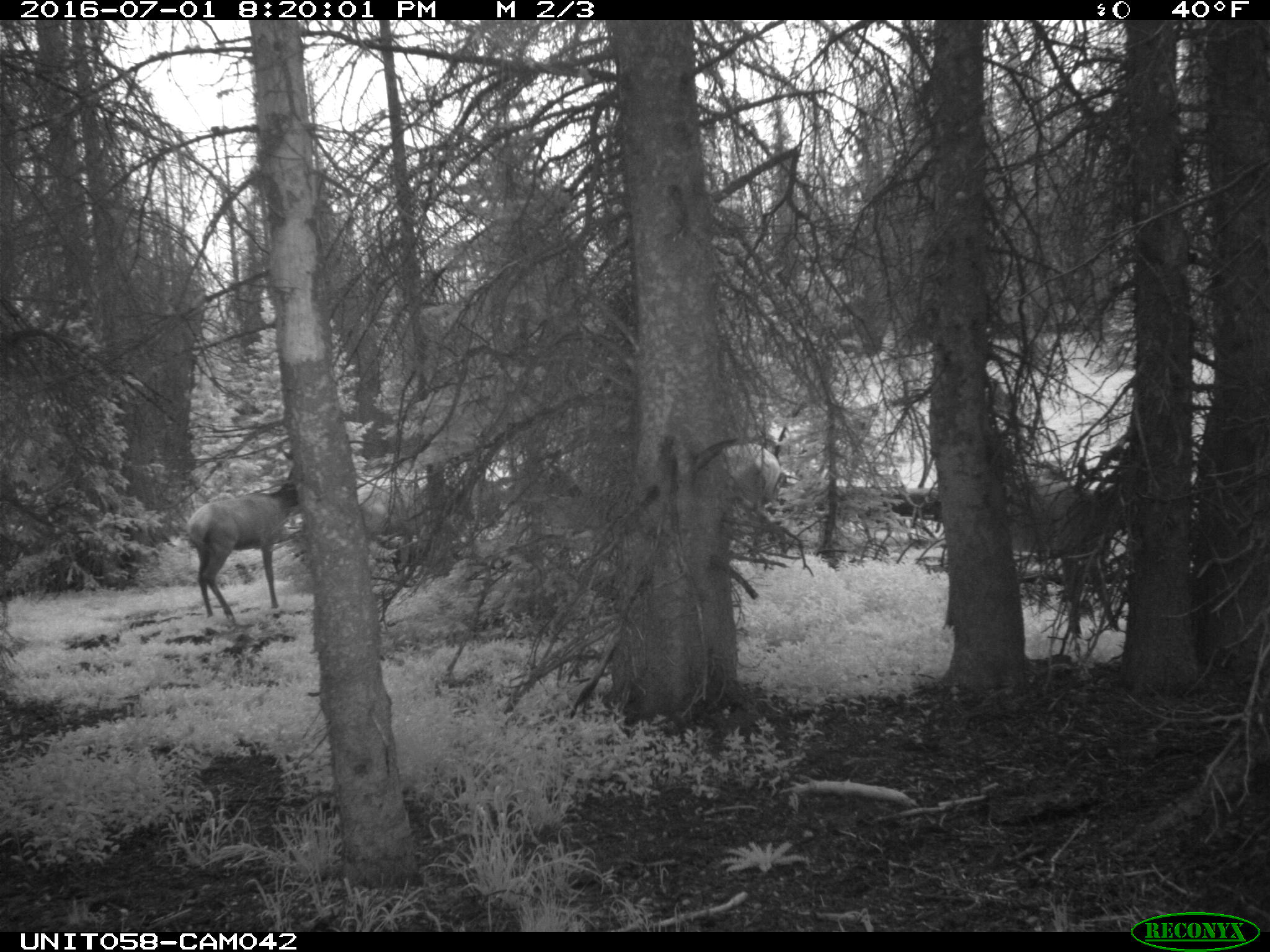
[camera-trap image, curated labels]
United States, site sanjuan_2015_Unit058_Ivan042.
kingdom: Animalia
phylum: Chordata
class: Mammalia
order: Artiodactyla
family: Cervidae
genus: Cervus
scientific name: Cervus elaphus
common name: red deer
Cervus elaphus (red deer).